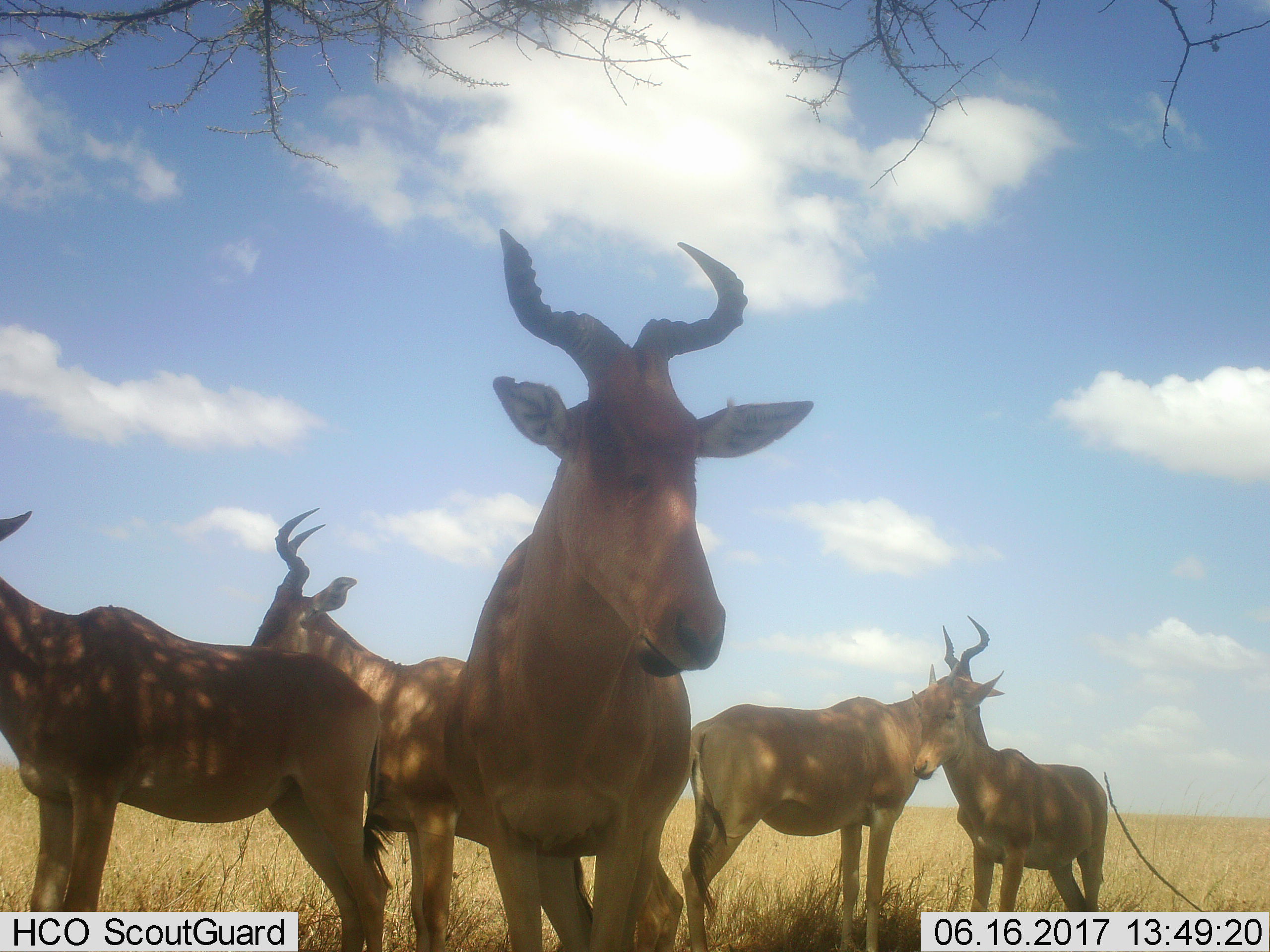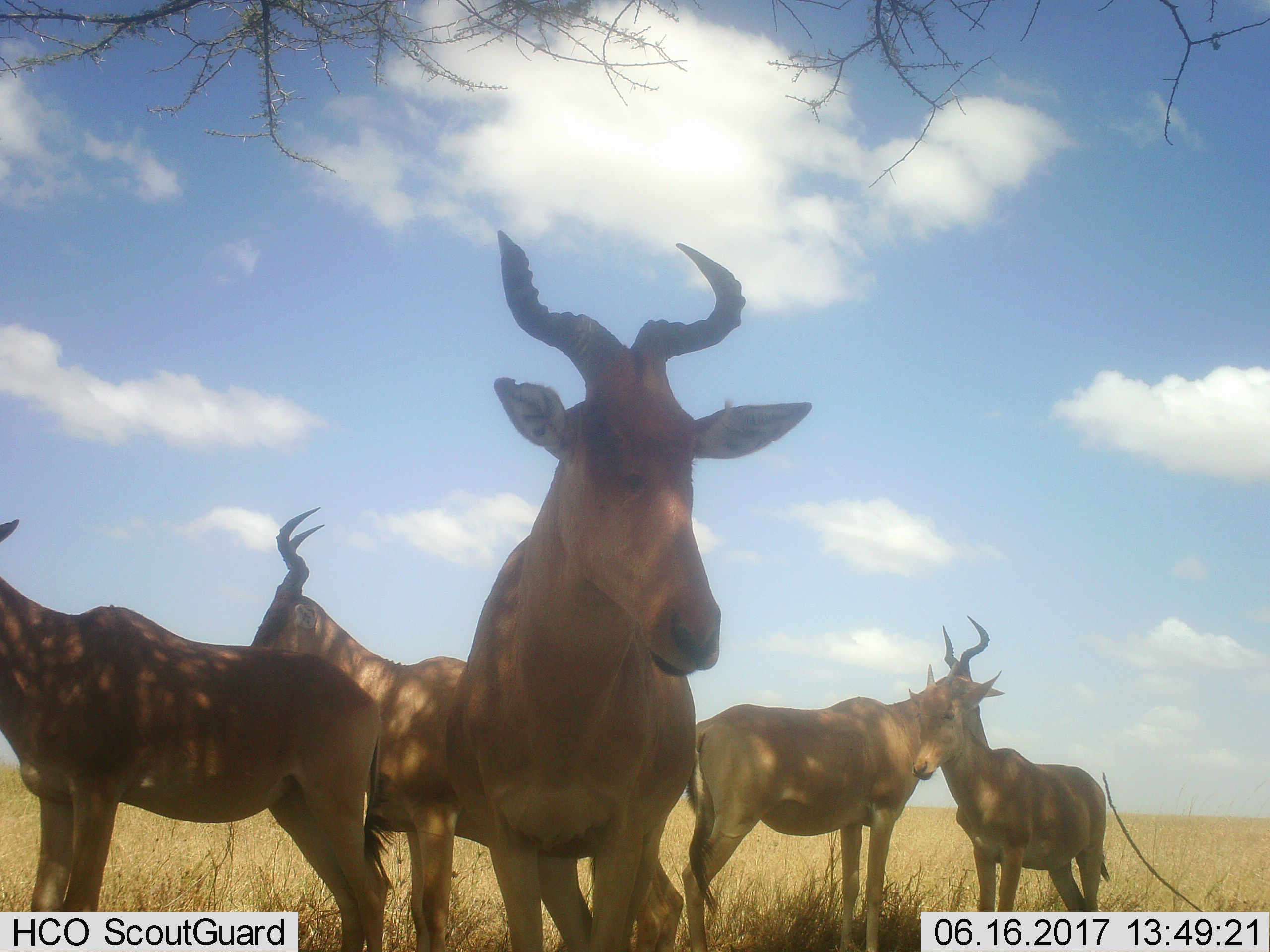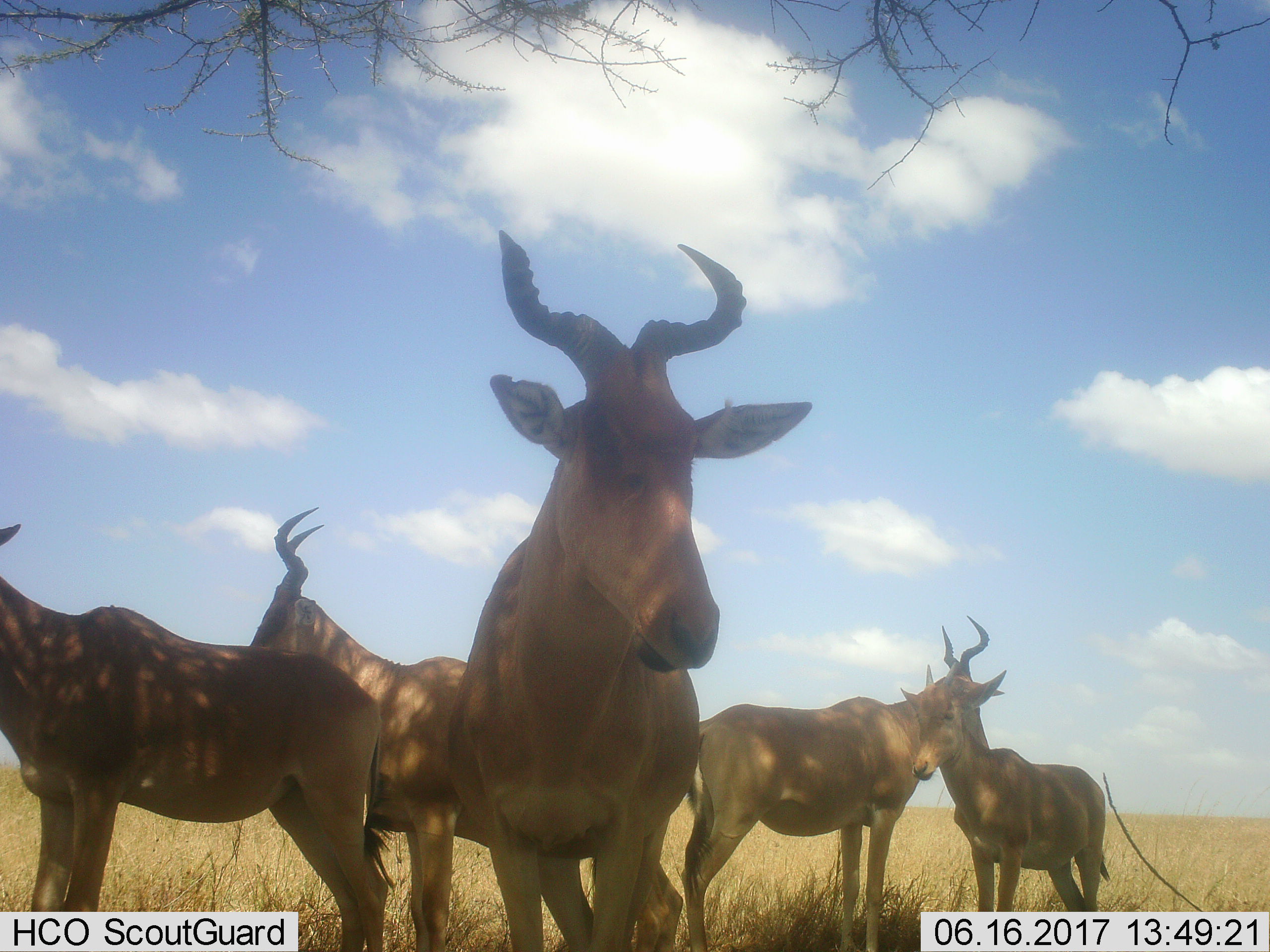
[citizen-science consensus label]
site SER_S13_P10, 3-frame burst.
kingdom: Animalia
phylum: Chordata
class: Mammalia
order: Artiodactyla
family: Bovidae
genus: Alcelaphus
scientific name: Alcelaphus buselaphus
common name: hartebeest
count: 5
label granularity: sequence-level